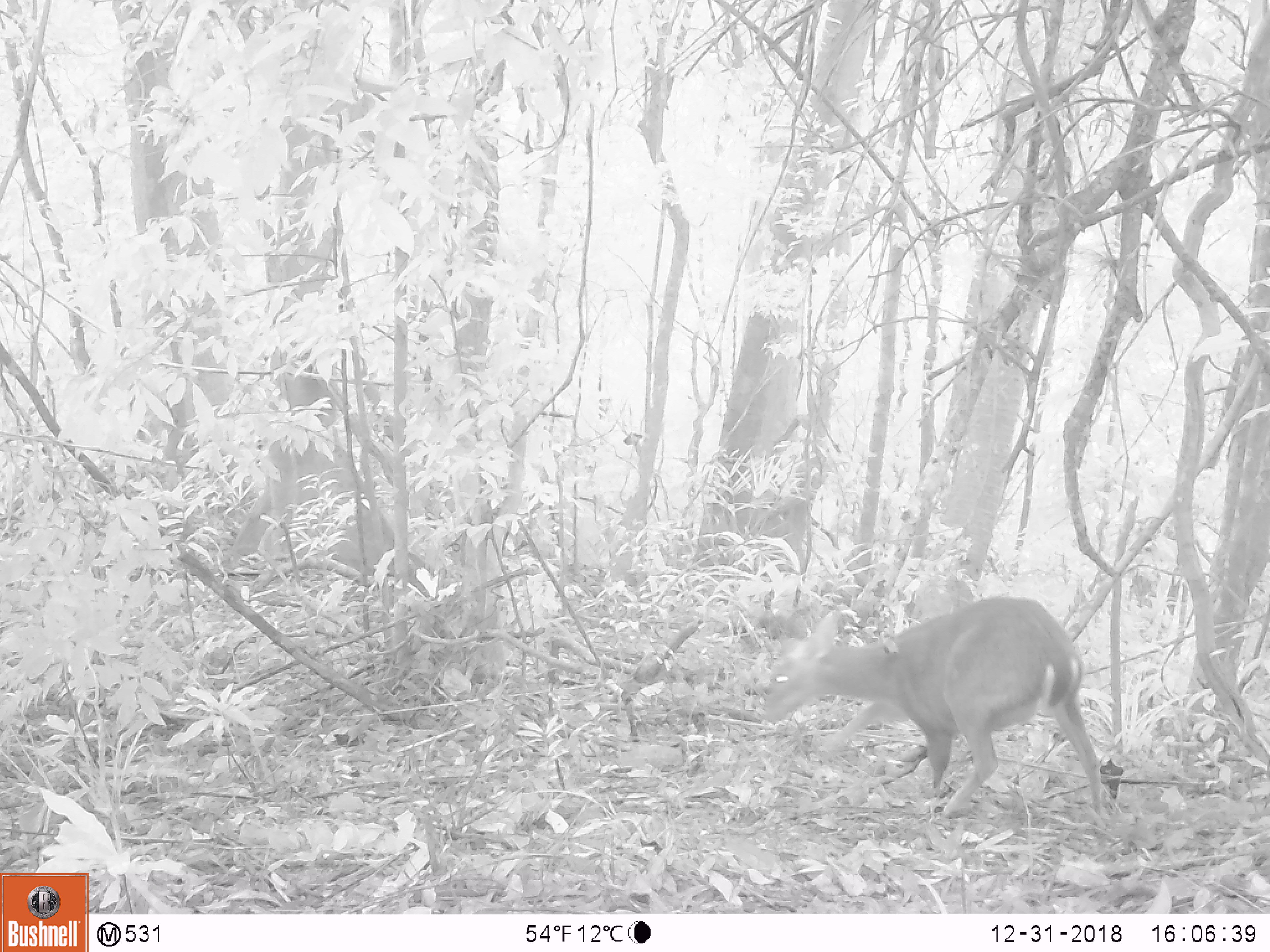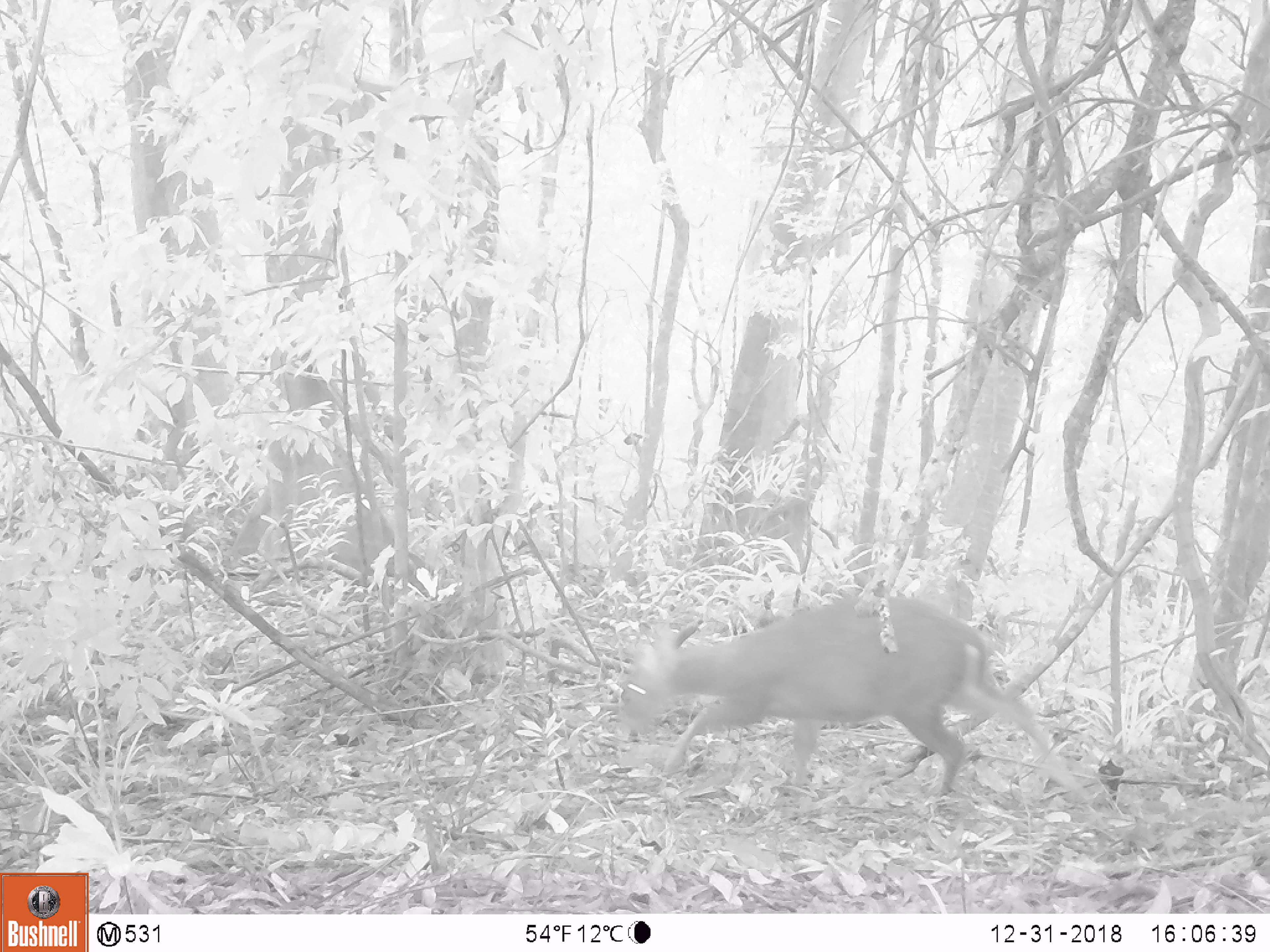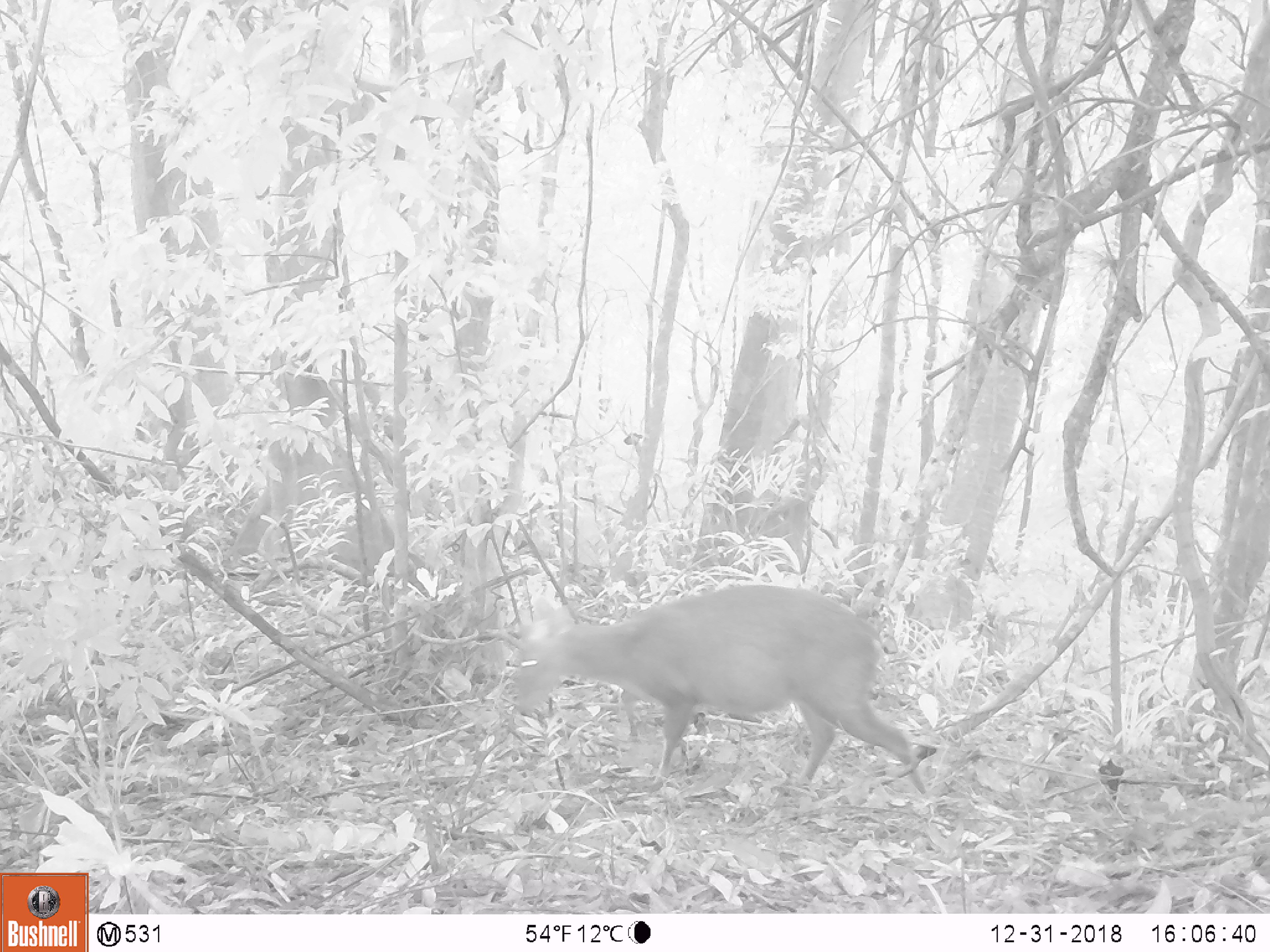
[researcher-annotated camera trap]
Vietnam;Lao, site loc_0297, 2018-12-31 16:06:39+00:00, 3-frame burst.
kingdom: Animalia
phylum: Chordata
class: Mammalia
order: Artiodactyla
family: Cervidae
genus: Muntiacus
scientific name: Muntiacus rooseveltorum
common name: roosevelt's muntjac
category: roosevelts muntjac group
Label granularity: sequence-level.